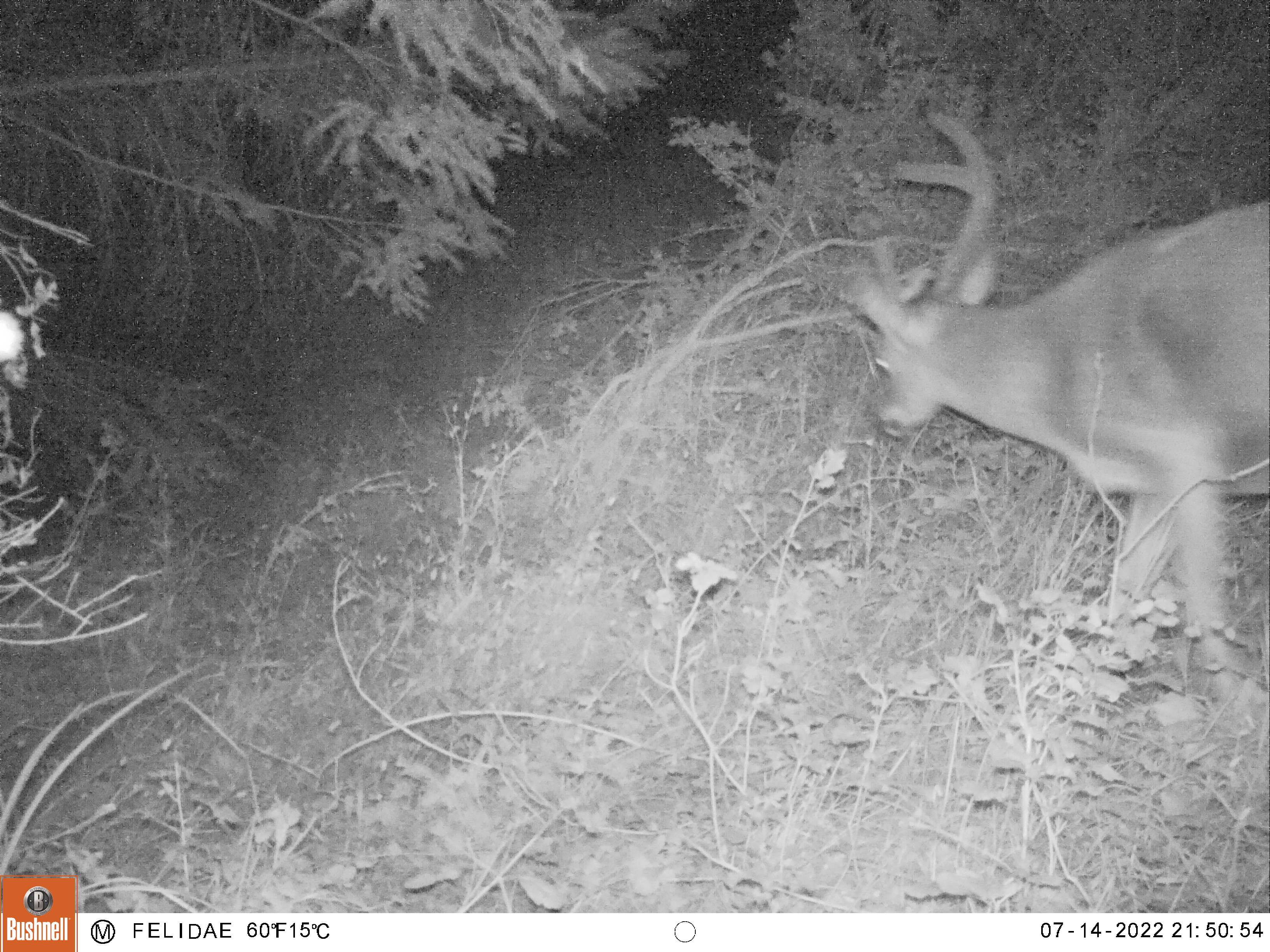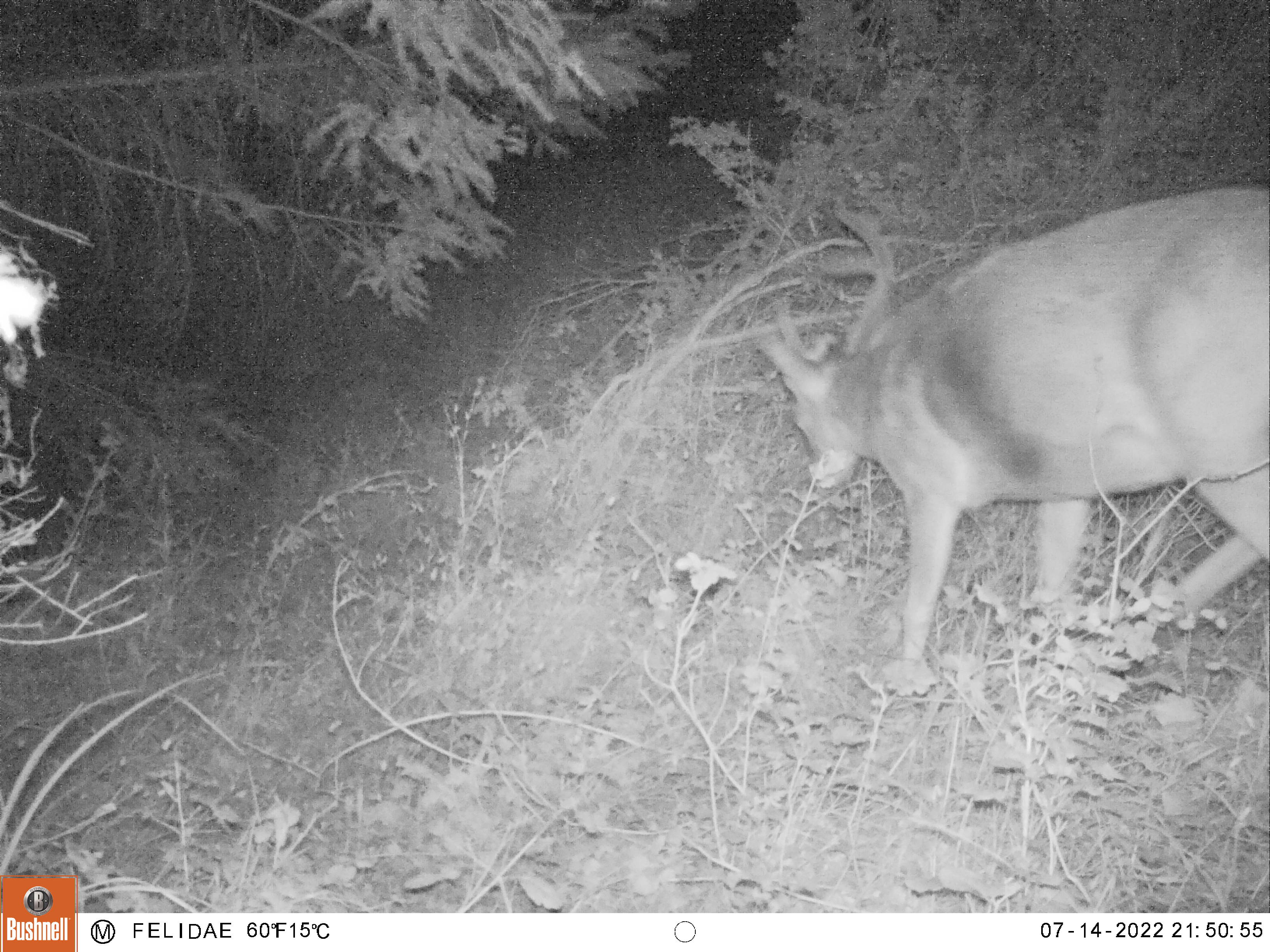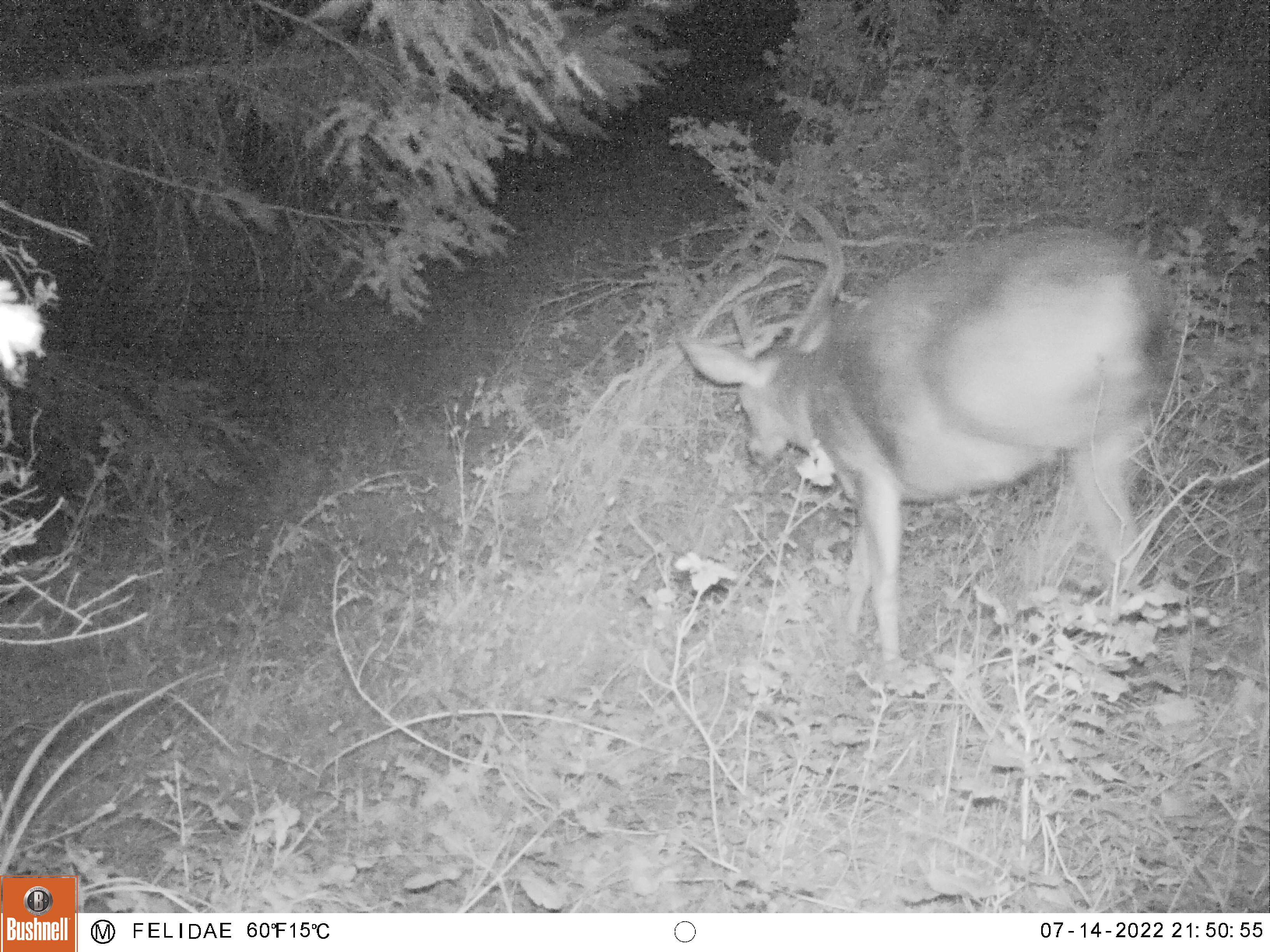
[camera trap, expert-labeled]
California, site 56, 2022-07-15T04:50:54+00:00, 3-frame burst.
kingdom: Animalia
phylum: Chordata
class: Mammalia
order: Artiodactyla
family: Cervidae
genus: Odocoileus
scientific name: Odocoileus hemionus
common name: mule deer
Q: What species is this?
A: Mule deer (Odocoileus hemionus).